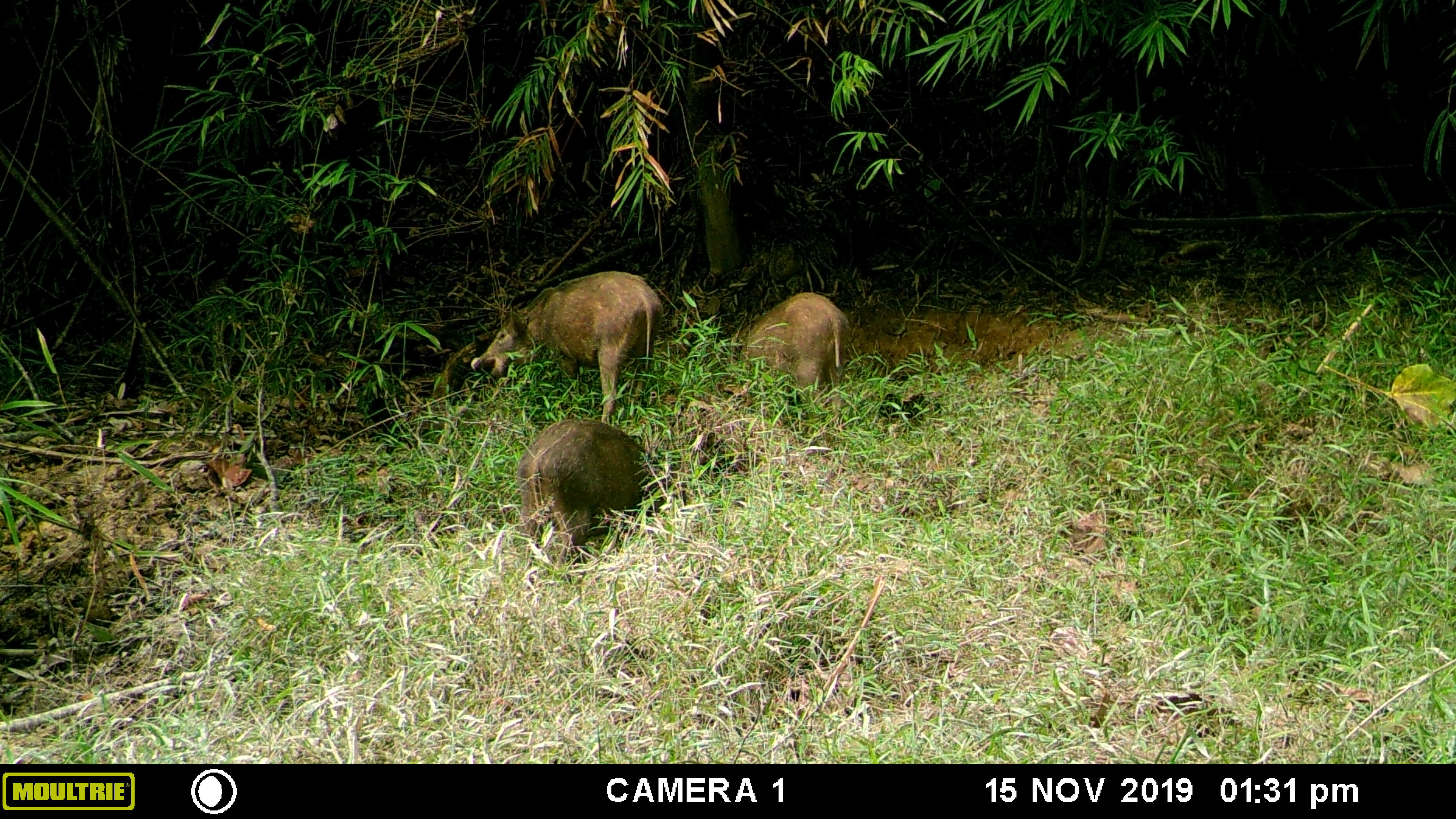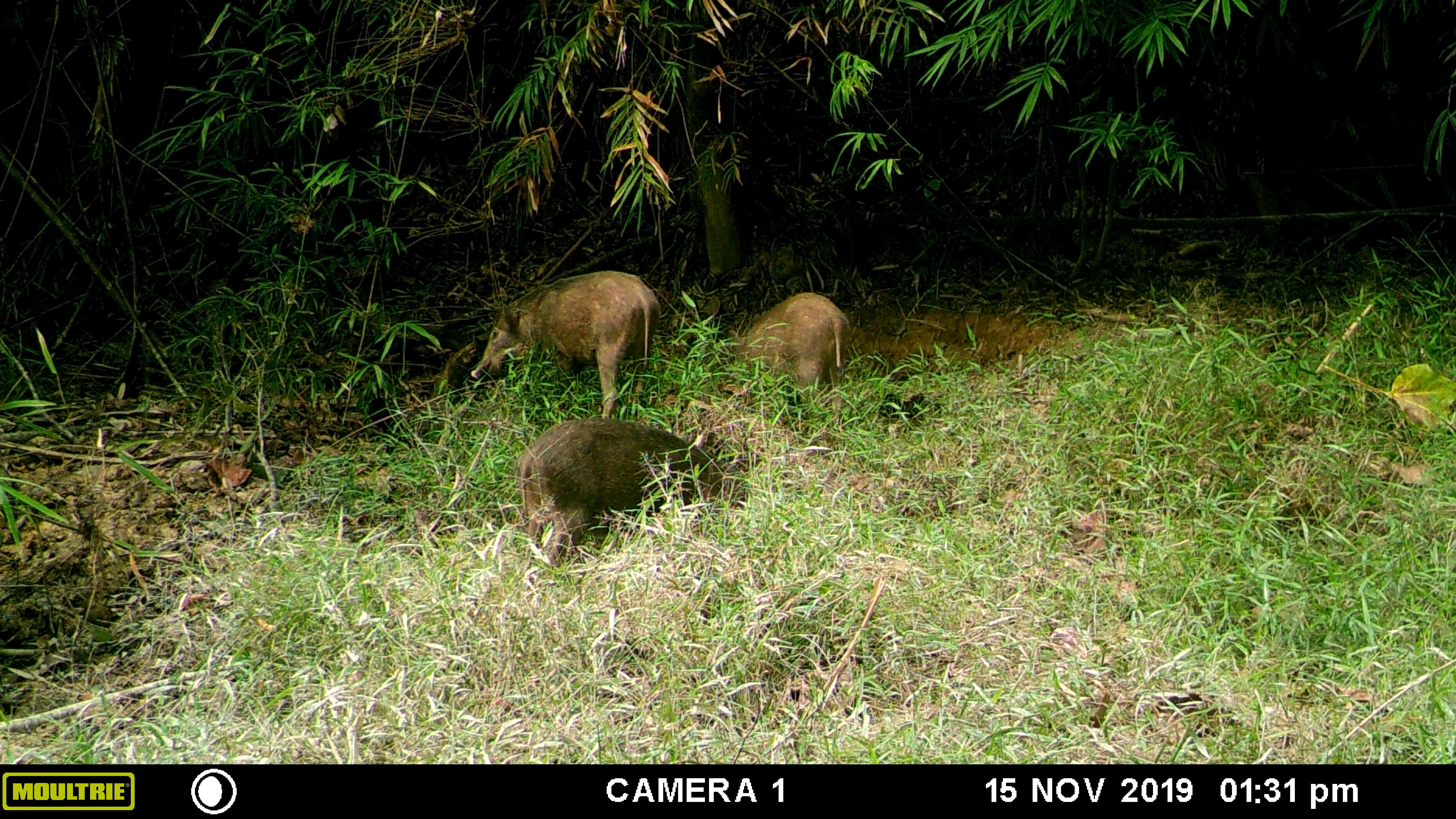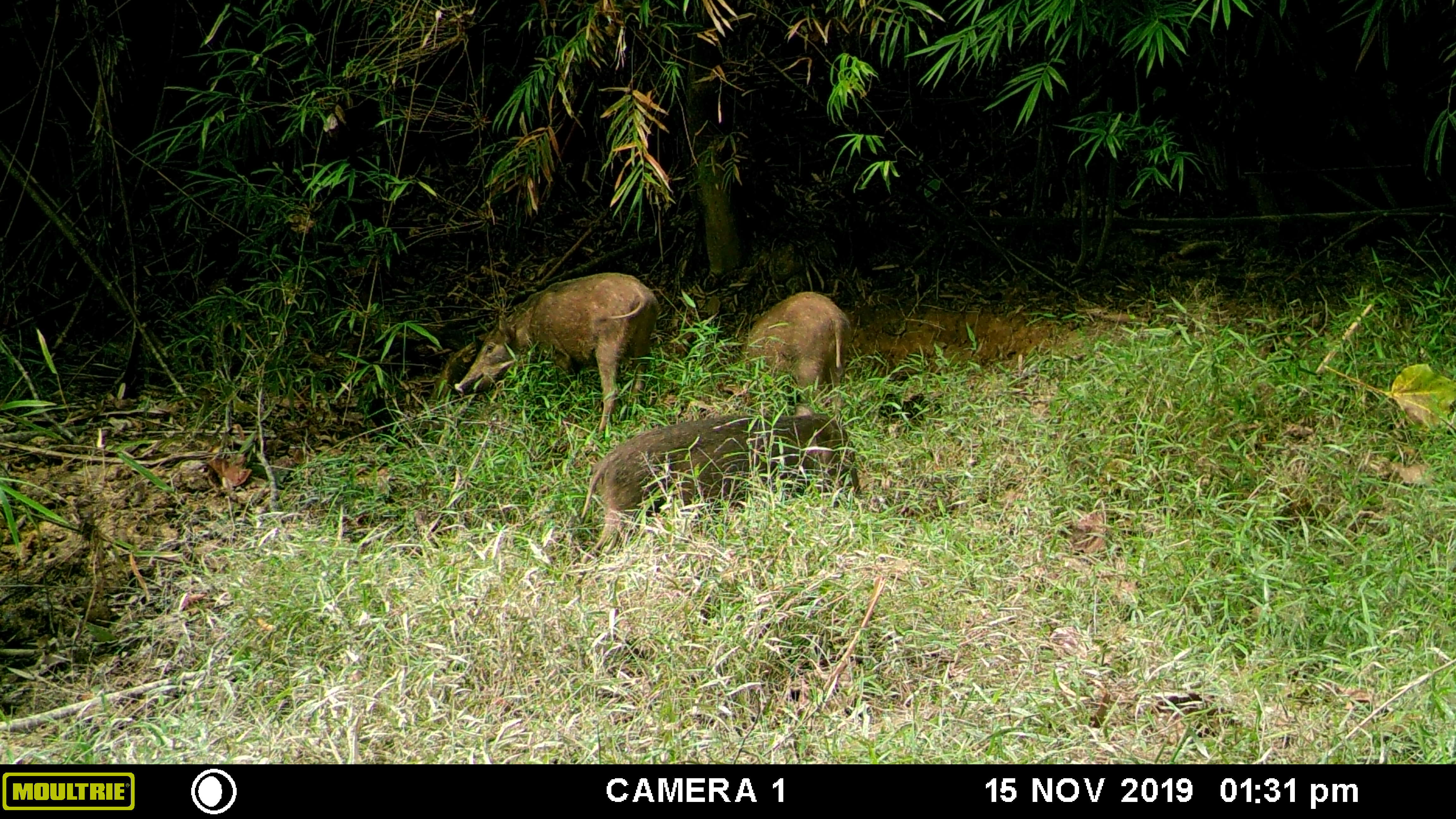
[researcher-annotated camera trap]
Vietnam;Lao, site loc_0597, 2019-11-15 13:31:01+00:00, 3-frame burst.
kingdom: Animalia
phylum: Chordata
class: Mammalia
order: Artiodactyla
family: Suidae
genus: Sus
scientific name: Sus scrofa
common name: eurasian wild pig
Eurasian wild pig (Sus scrofa). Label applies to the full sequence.